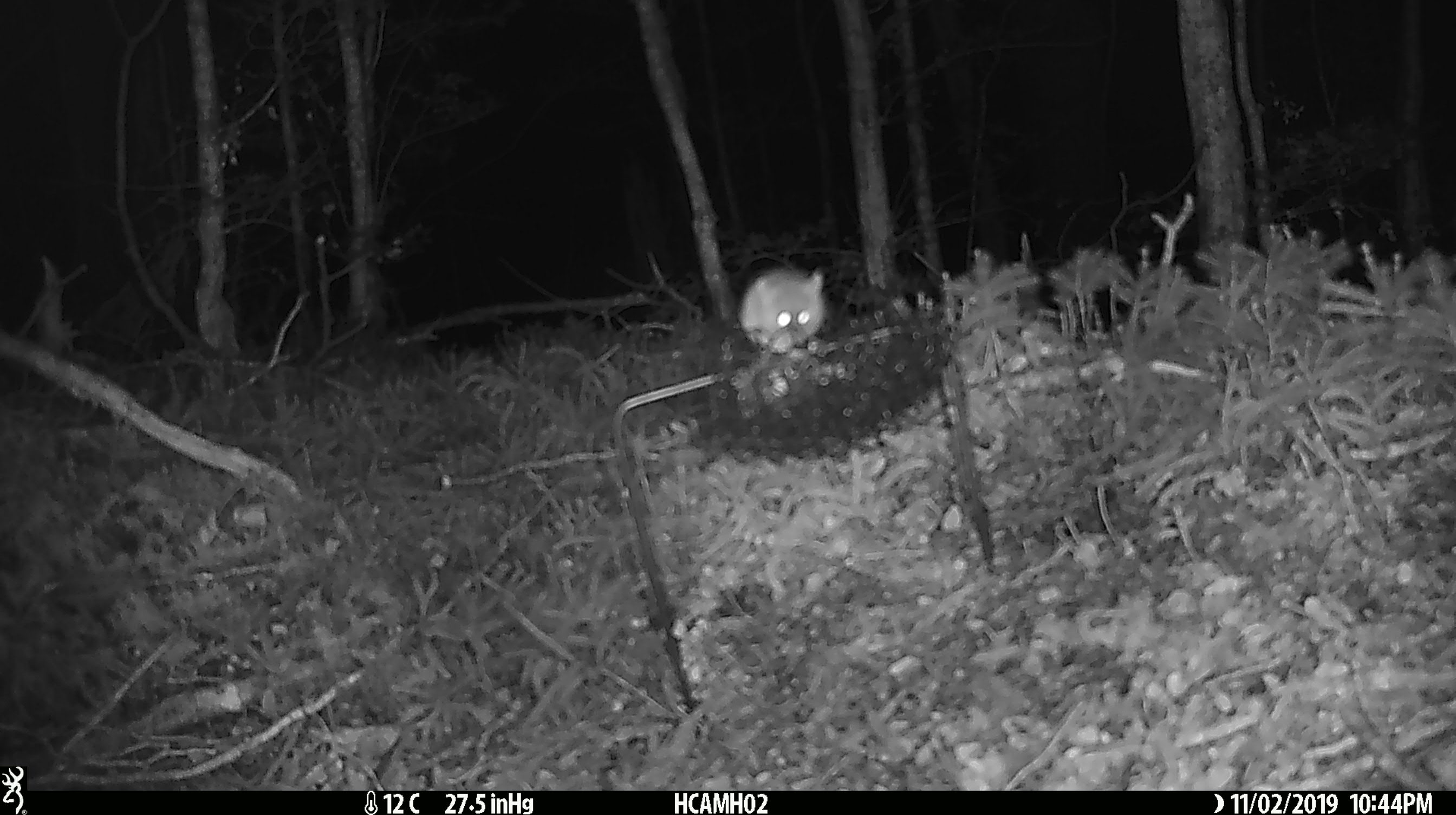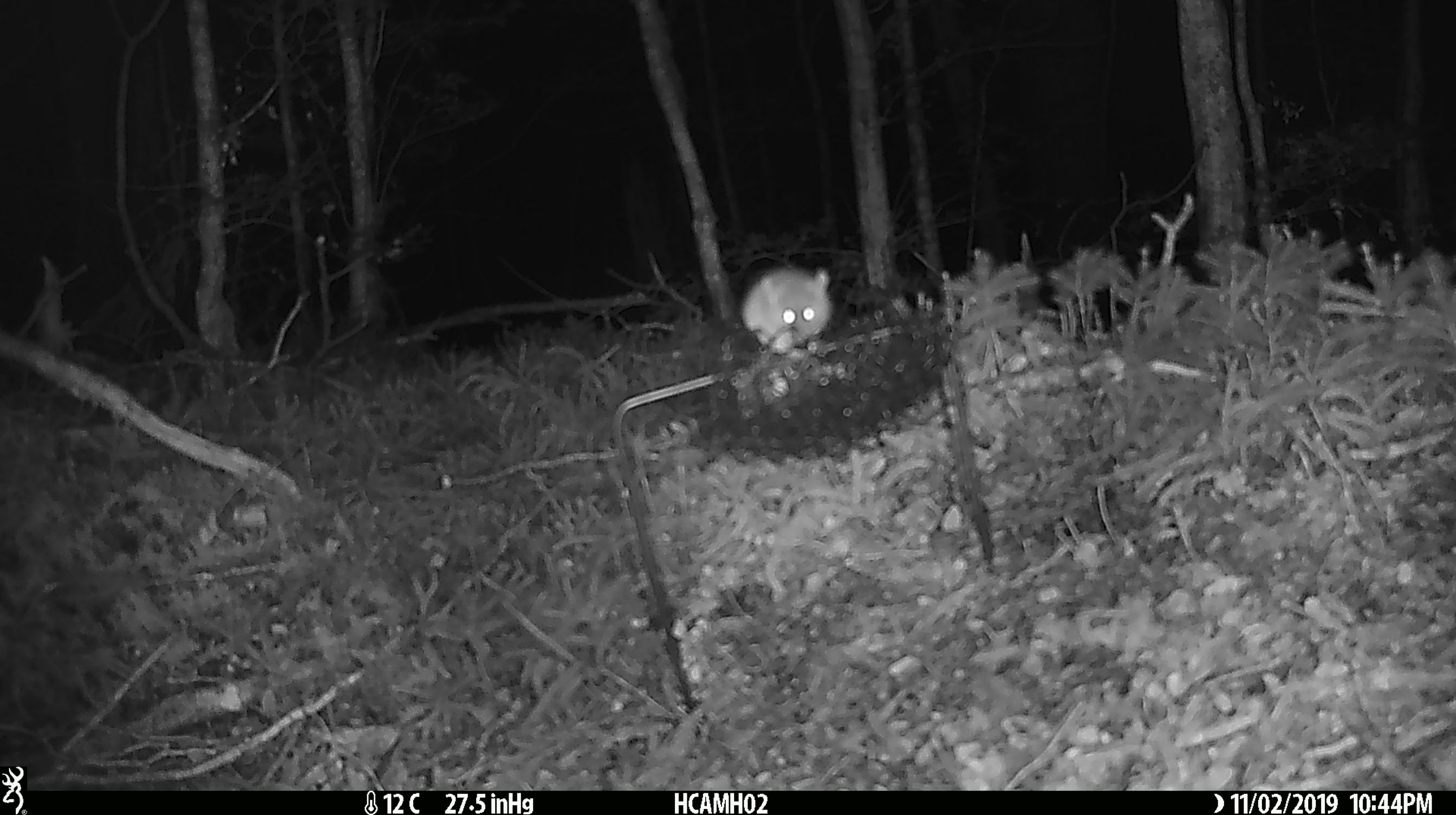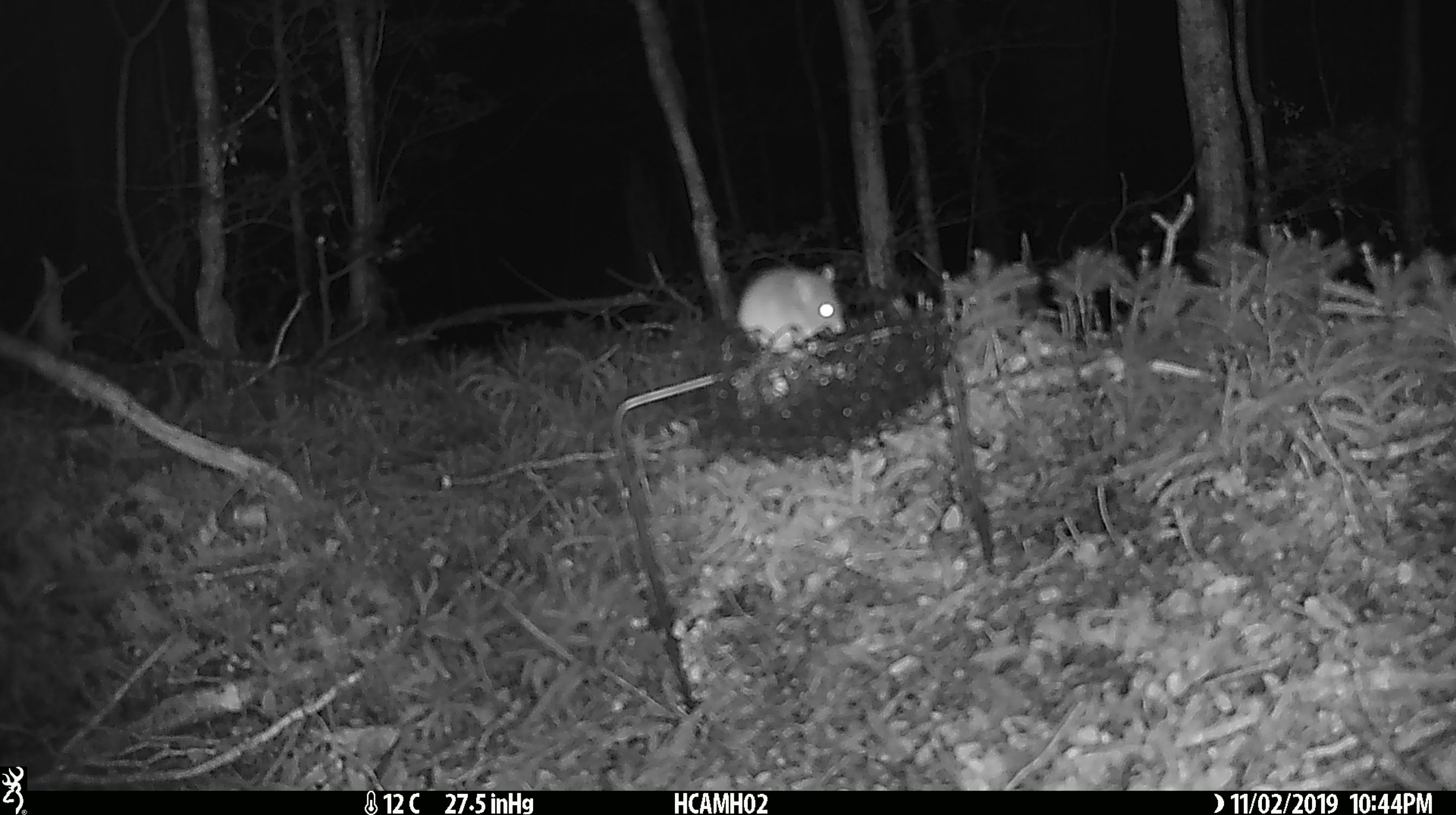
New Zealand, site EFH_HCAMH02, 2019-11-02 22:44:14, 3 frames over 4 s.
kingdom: Animalia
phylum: Chordata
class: Mammalia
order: Rodentia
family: Muridae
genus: Mus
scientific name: Mus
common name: mouse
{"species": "mouse (Mus)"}